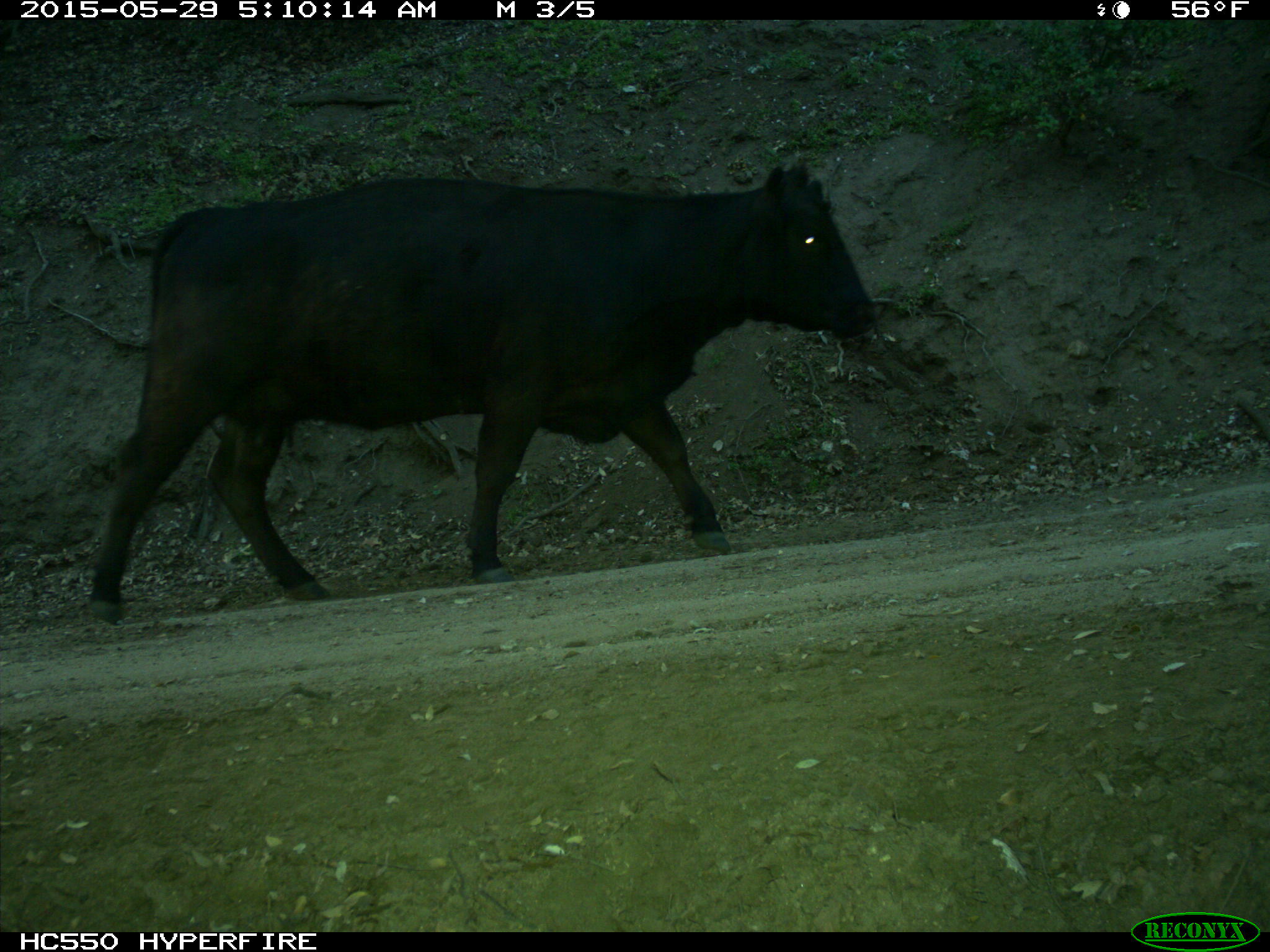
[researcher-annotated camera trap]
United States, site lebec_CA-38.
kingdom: Animalia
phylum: Chordata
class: Mammalia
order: Artiodactyla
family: Bovidae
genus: Bos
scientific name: Bos taurus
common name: domestic cow